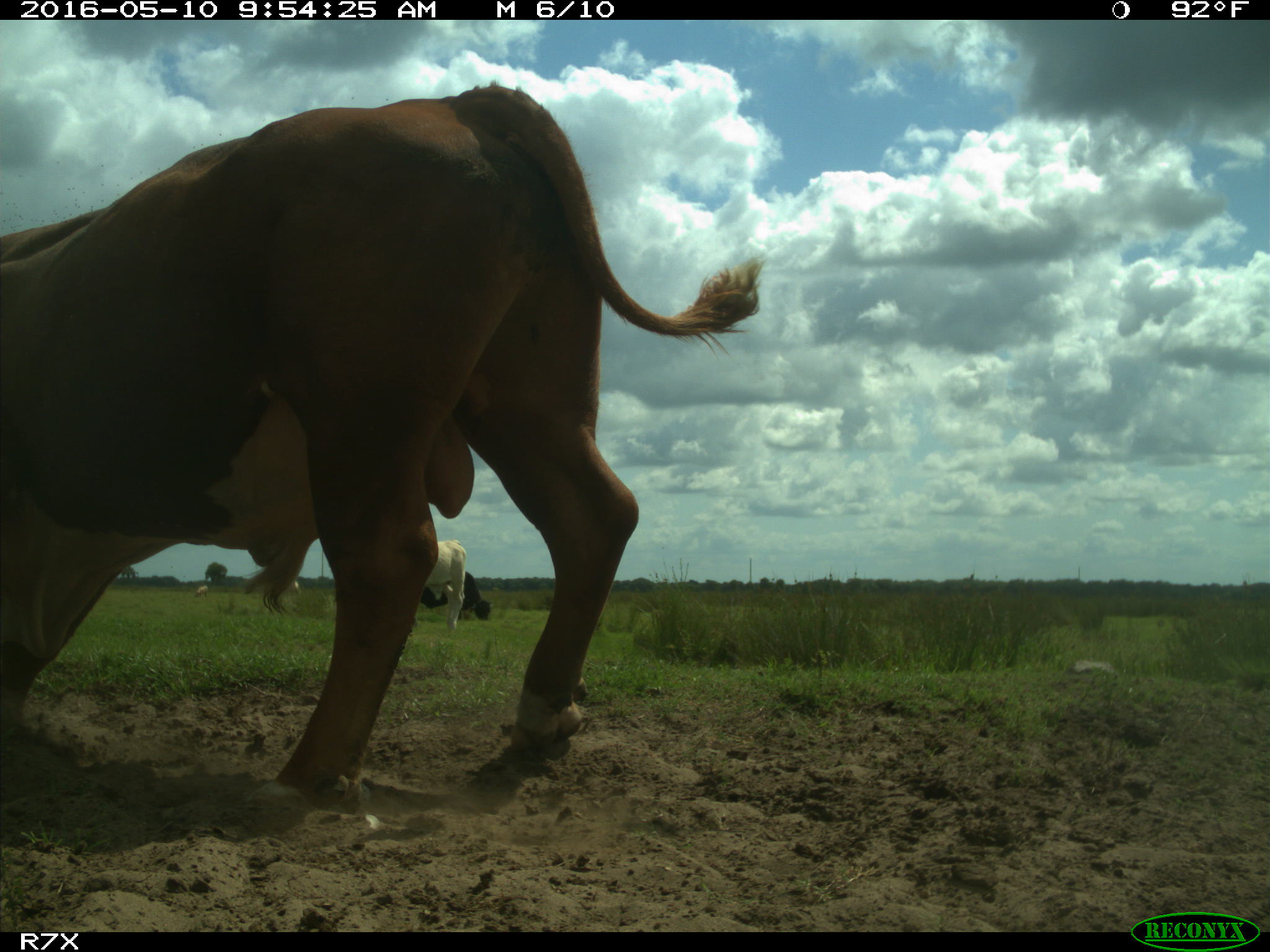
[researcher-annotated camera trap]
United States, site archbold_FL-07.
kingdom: Animalia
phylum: Chordata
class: Mammalia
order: Artiodactyla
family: Bovidae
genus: Bos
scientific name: Bos taurus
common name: domestic cow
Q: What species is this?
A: Bos taurus (domestic cow).